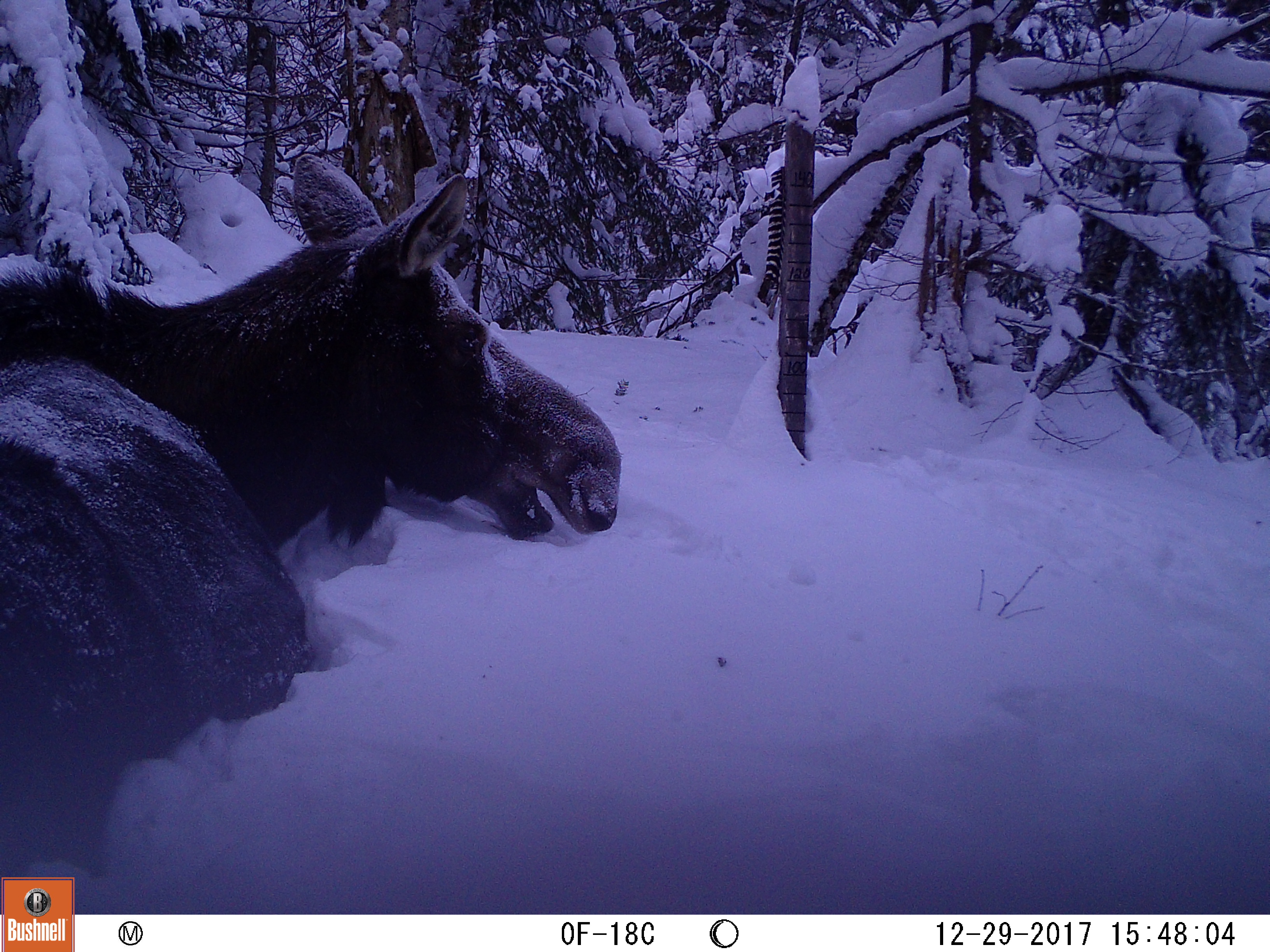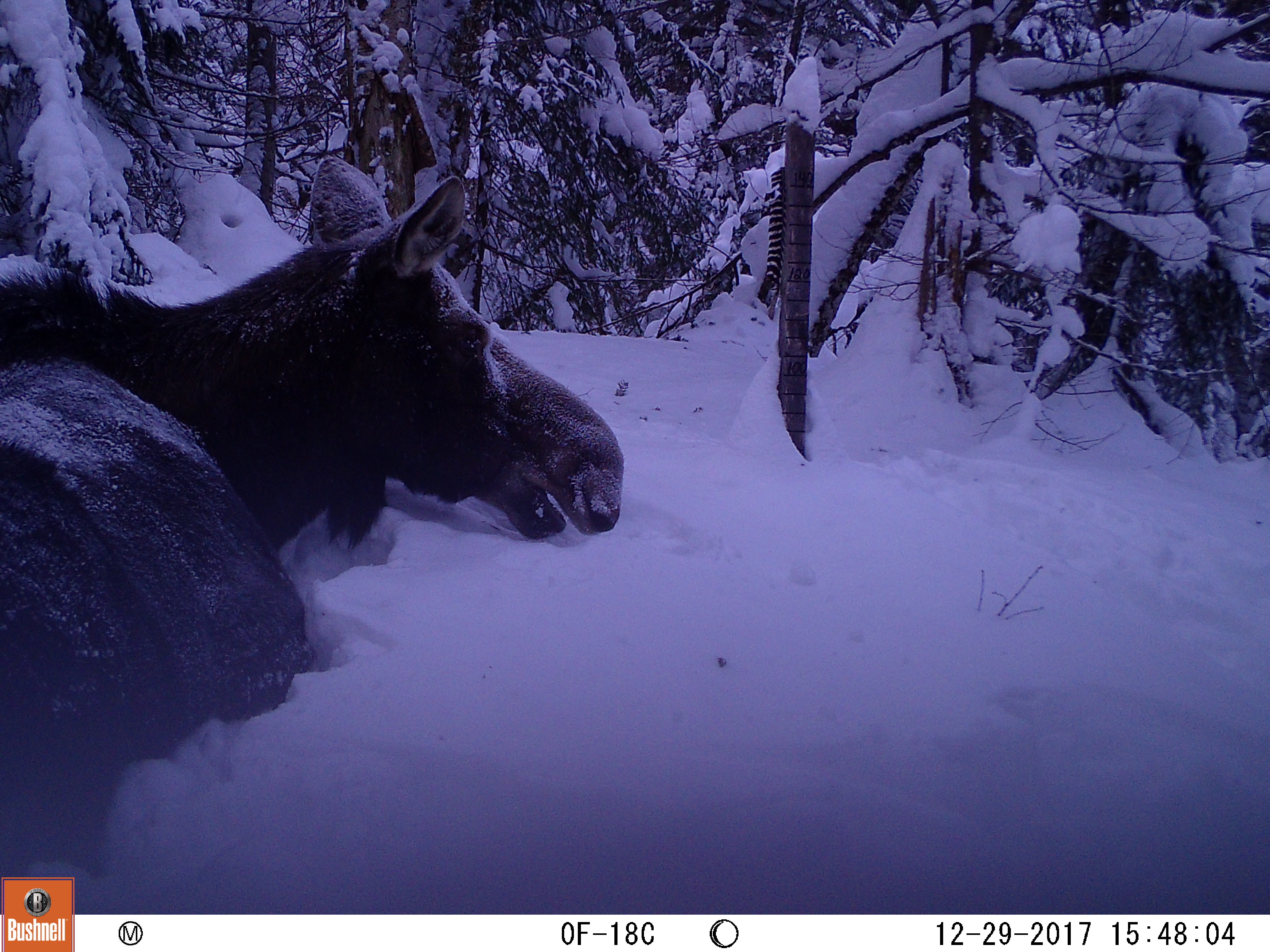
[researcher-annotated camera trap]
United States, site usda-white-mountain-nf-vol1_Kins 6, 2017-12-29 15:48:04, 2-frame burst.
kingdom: Animalia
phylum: Chordata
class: Mammalia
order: Artiodactyla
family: Cervidae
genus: Alces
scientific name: Alces alces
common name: moose